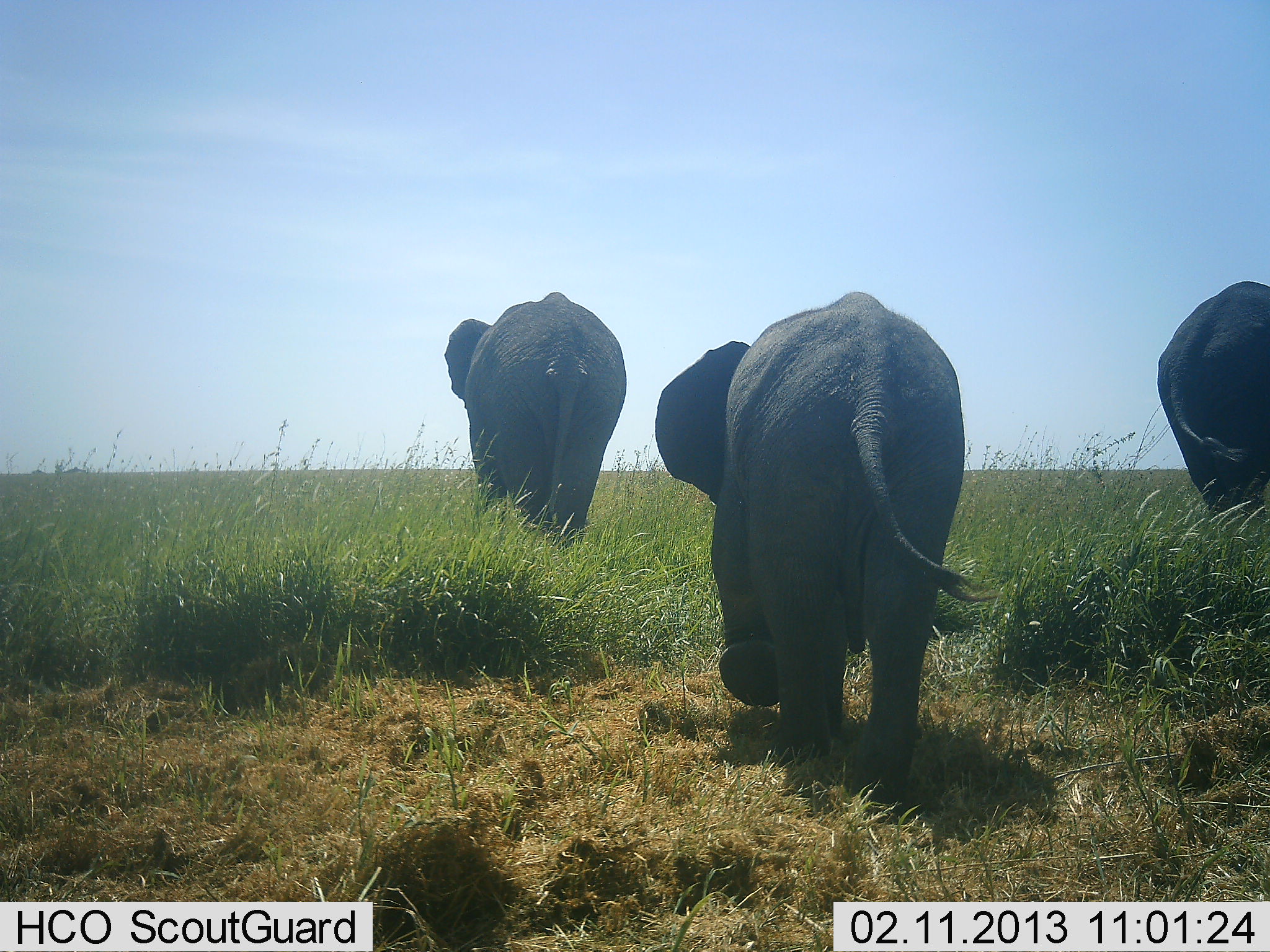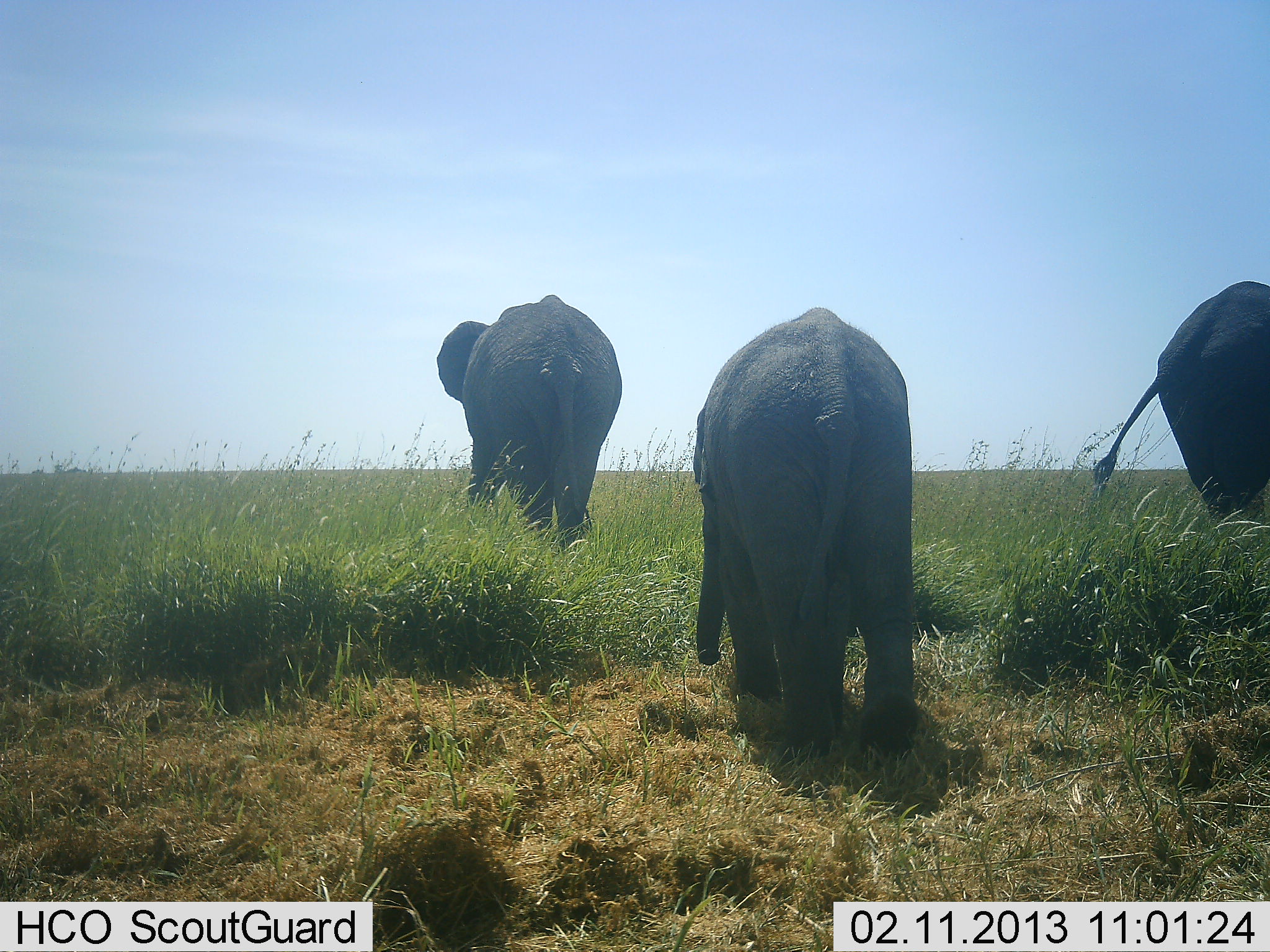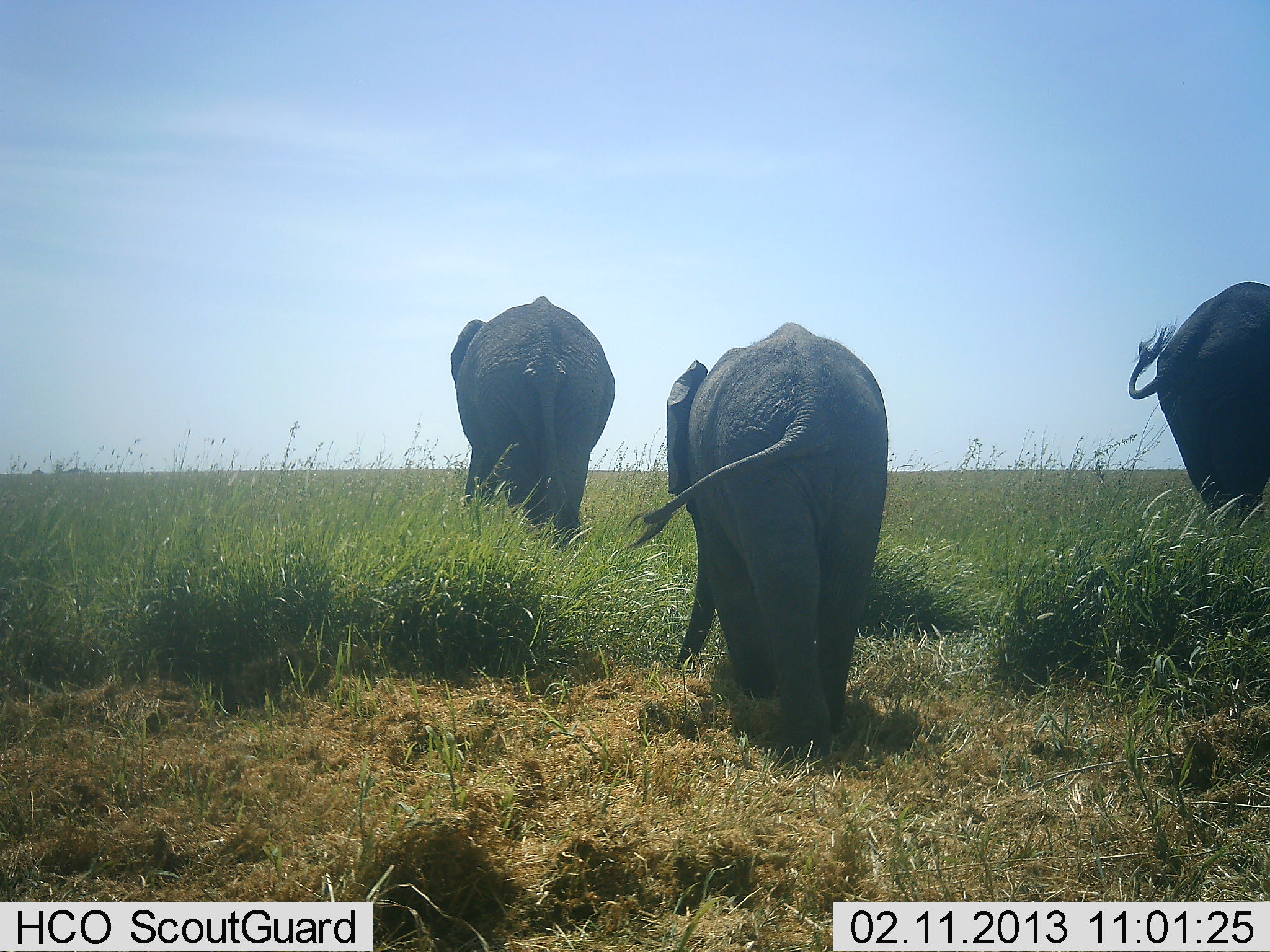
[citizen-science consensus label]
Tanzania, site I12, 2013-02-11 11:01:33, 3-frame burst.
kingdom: Animalia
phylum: Chordata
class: Mammalia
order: Proboscidea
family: Elephantidae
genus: Loxodonta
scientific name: Loxodonta africana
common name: african bush elephant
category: elephant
Elephant (african bush elephant) (Loxodonta africana), count 3. Behavior (volunteer vote fractions): standing 50%, resting 0%, moving 88%, interacting 0%. Young present (vote fraction): 19%. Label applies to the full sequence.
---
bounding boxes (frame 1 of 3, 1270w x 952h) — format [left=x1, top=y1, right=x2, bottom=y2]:
animal: [left=654, top=291, right=999, bottom=789]; [left=443, top=292, right=628, bottom=534]; [left=1155, top=280, right=1270, bottom=518]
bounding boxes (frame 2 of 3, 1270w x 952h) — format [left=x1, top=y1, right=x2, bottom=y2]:
animal: [left=694, top=307, right=918, bottom=777]; [left=437, top=293, right=622, bottom=536]; [left=1093, top=280, right=1270, bottom=518]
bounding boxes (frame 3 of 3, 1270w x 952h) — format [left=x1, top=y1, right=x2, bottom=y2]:
animal: [left=624, top=322, right=891, bottom=730]; [left=450, top=296, right=616, bottom=534]; [left=1128, top=281, right=1270, bottom=508]